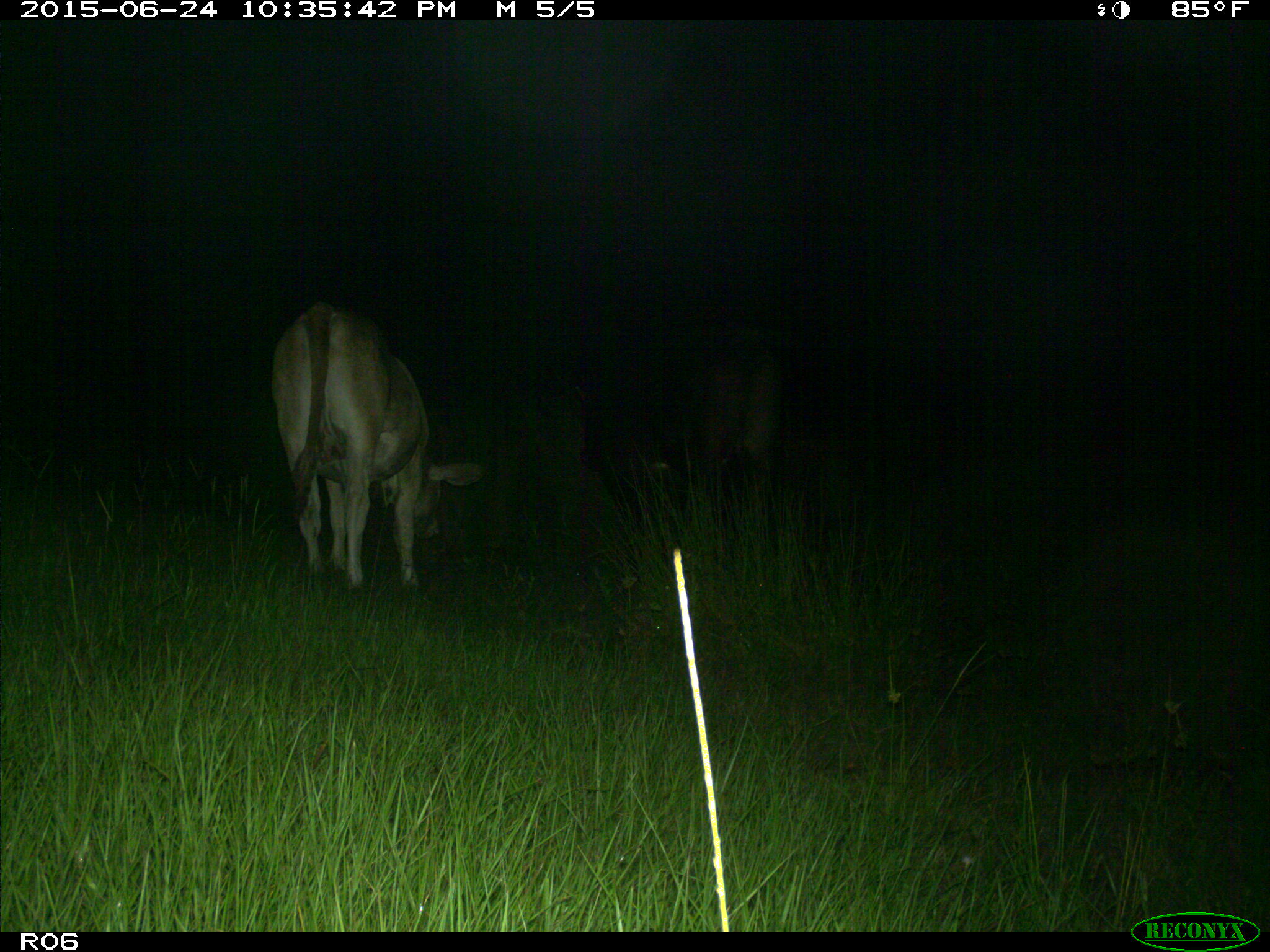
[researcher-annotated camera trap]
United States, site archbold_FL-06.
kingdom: Animalia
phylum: Chordata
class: Mammalia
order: Artiodactyla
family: Bovidae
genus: Bos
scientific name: Bos taurus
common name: domestic cow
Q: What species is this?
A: Bos taurus (domestic cow).